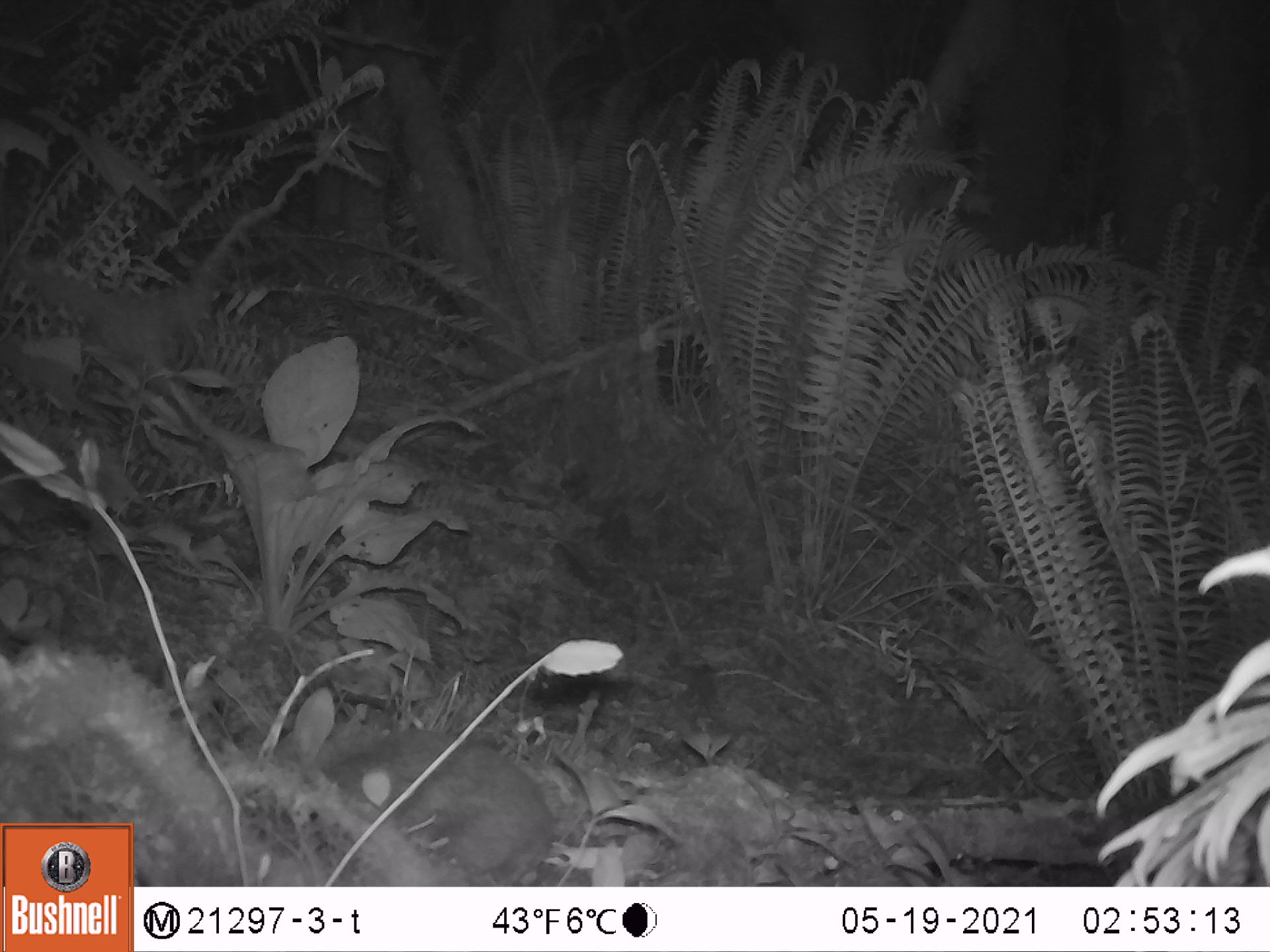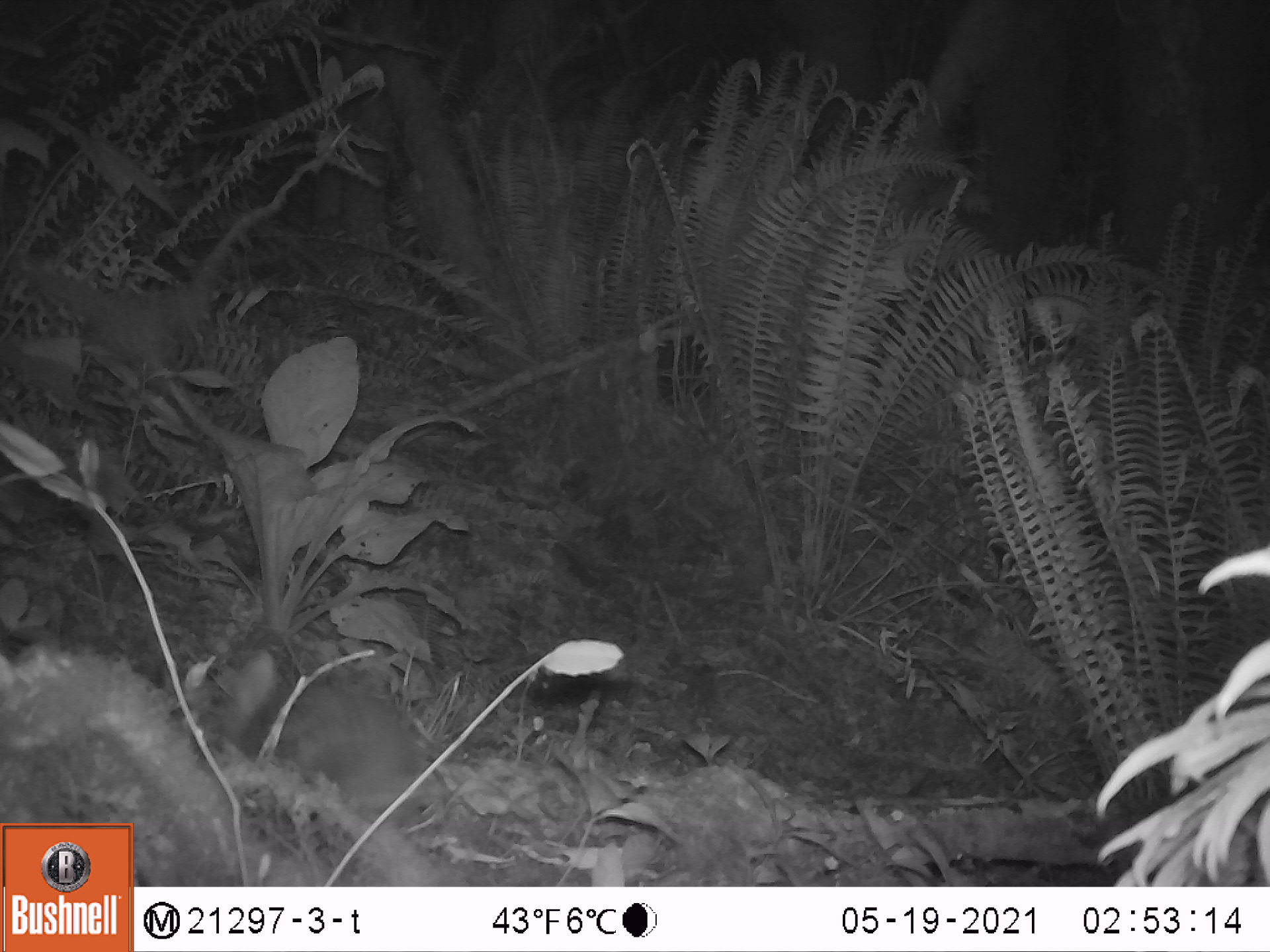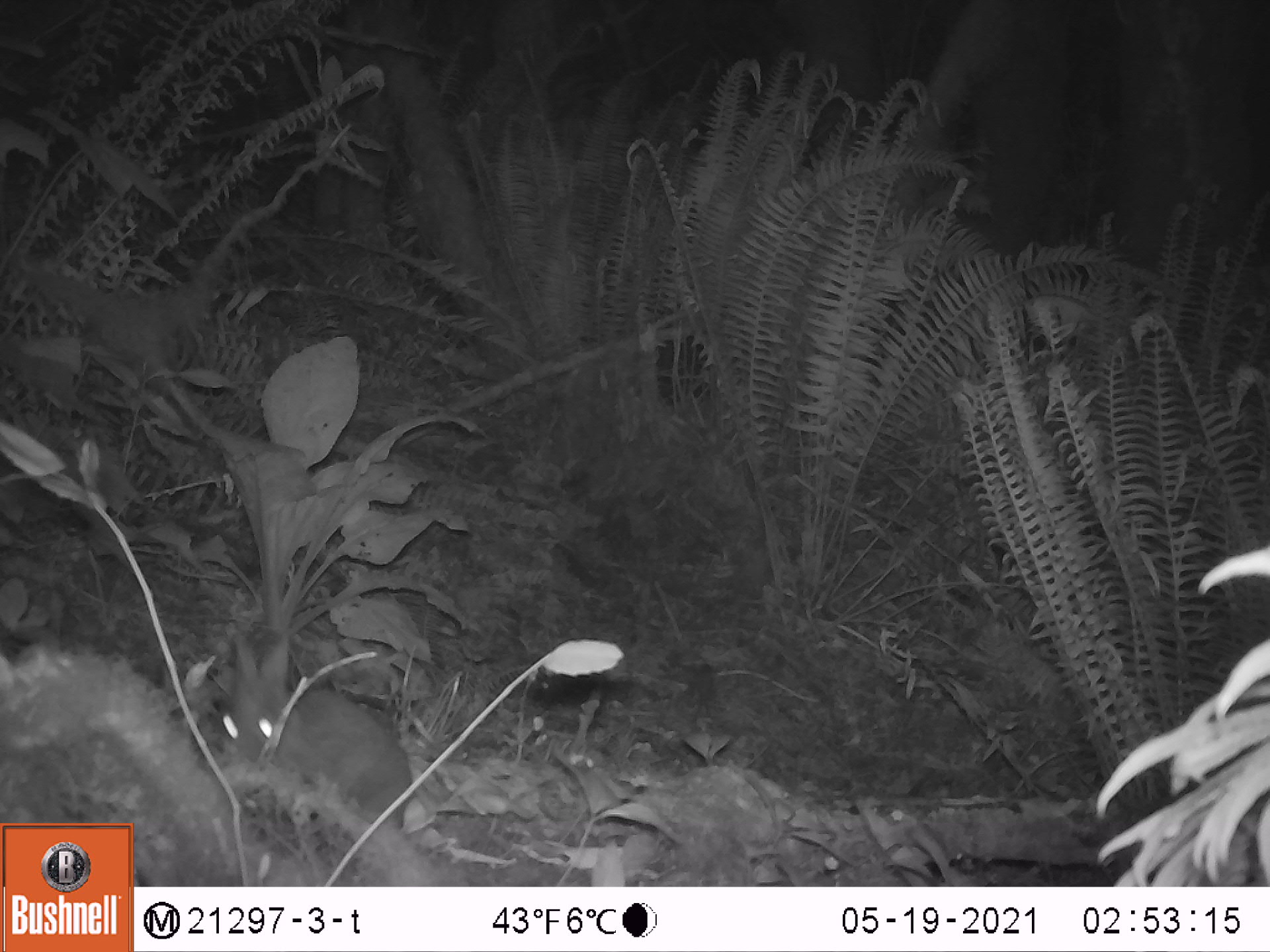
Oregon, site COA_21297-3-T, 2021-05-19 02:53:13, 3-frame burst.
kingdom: Animalia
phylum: Chordata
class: Mammalia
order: Lagomorpha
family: Leporidae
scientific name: Leporidae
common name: hares and rabbits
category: leporidae family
Leporidae family (hares and rabbits) (Leporidae).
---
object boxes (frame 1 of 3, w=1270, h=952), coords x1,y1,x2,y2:
leporidae family: 298,713,563,881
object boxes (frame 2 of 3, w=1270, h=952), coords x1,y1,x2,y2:
leporidae family: 171,644,436,827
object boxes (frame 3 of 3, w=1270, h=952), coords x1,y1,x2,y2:
leporidae family: 211,614,422,829